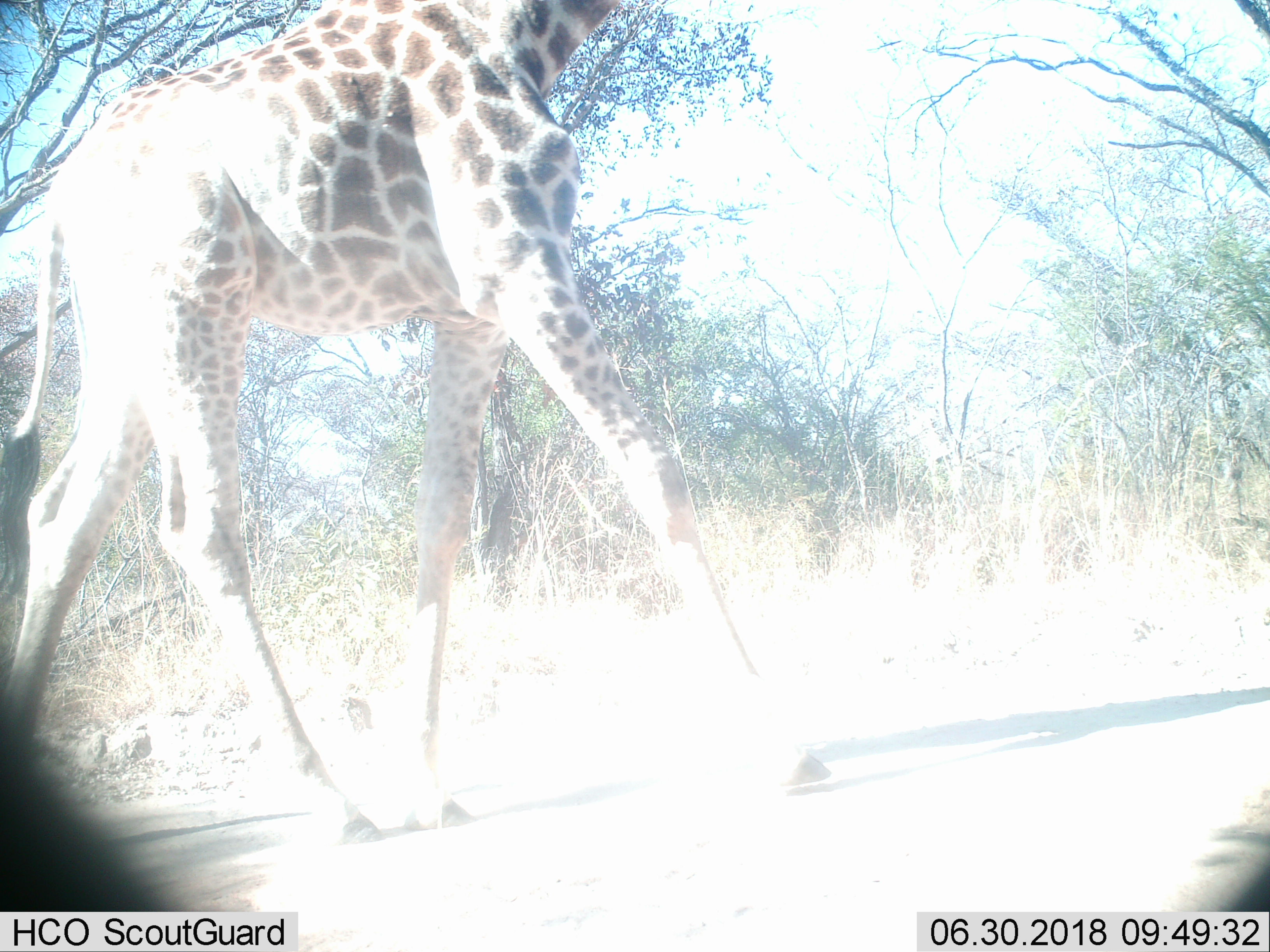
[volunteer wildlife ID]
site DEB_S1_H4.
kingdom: Animalia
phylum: Chordata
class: Mammalia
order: Artiodactyla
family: Giraffidae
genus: Giraffa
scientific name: Giraffa camelopardalis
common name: giraffe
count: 1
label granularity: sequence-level